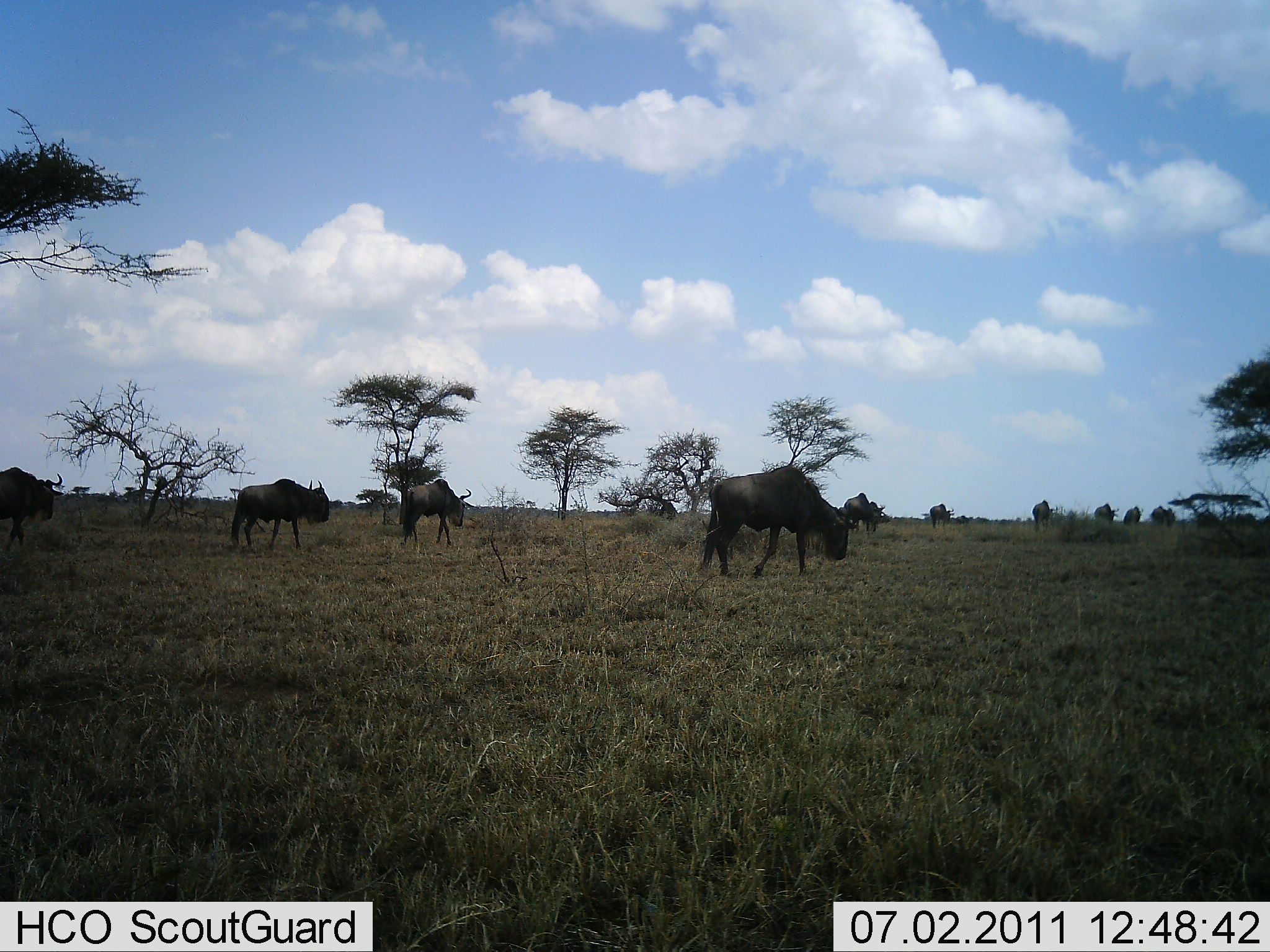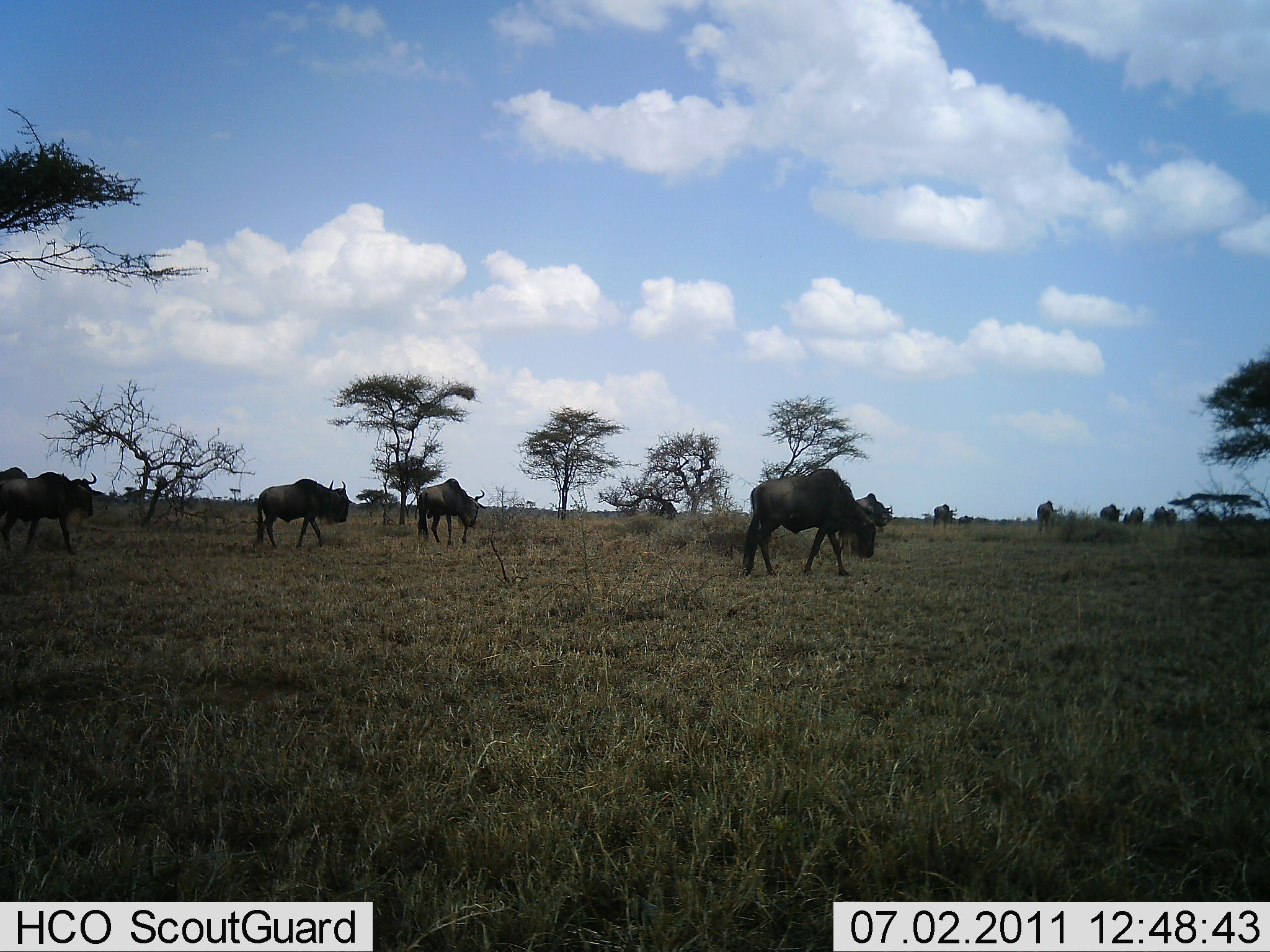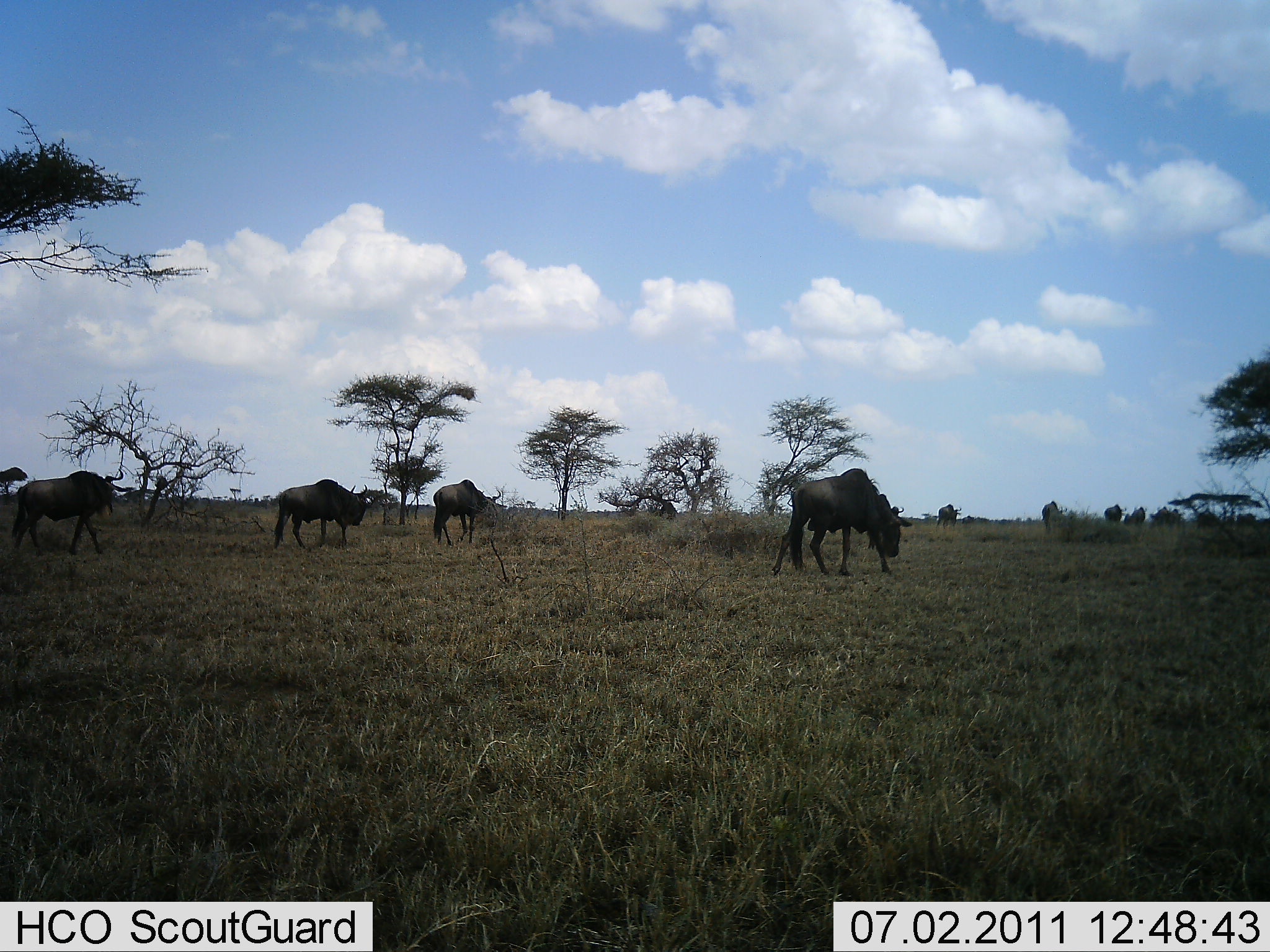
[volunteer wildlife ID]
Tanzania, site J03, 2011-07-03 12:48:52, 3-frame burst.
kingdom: Animalia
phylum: Chordata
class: Mammalia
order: Artiodactyla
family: Bovidae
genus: Connochaetes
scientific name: Connochaetes taurinus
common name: blue wildebeest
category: wildebeest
Wildebeest (blue wildebeest) (Connochaetes taurinus), count 11-50. Behavior (volunteer vote fractions): standing 9%, resting 0%, moving 100%, interacting 0%. Young present (vote fraction): 0%. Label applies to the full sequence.